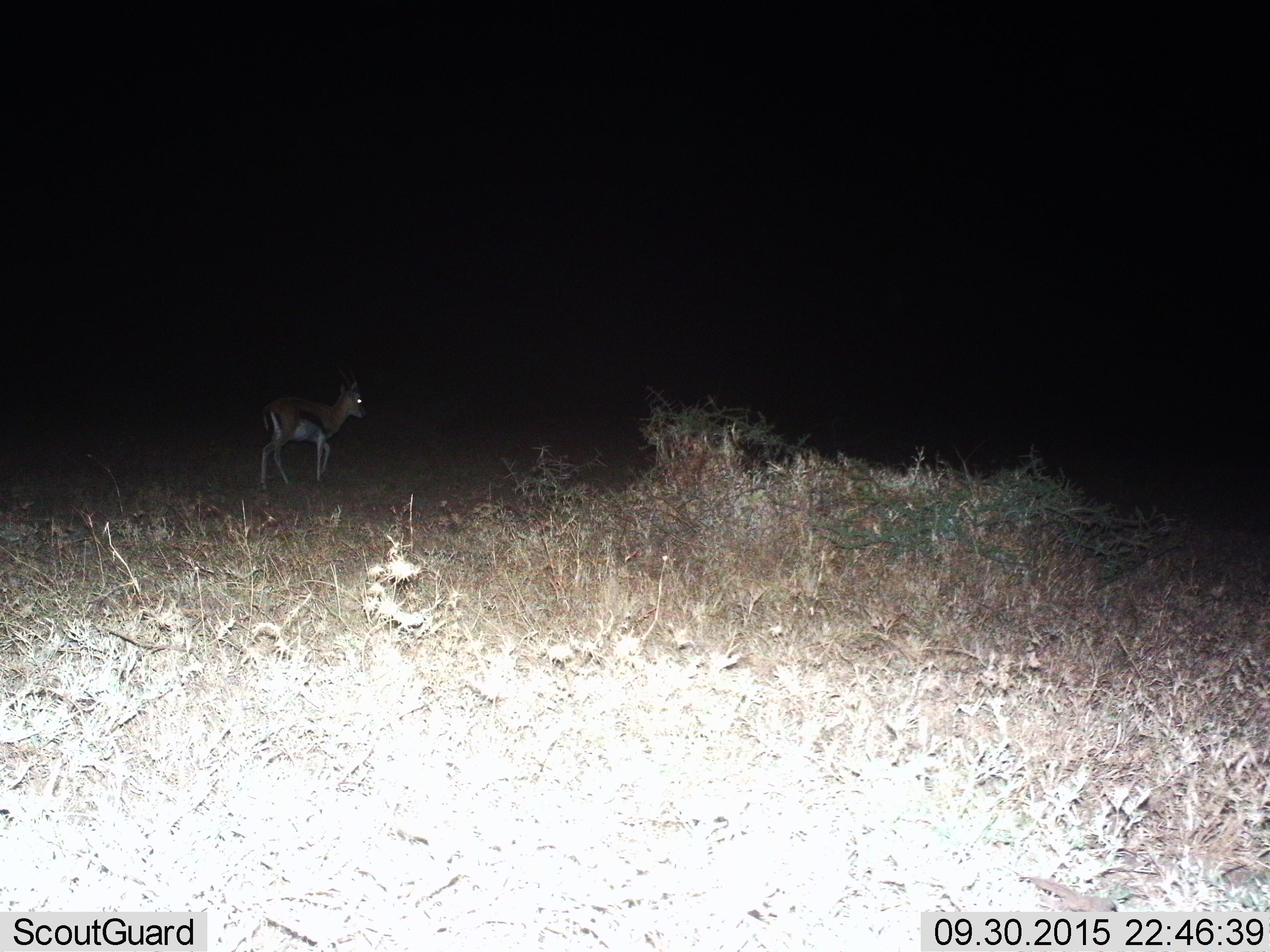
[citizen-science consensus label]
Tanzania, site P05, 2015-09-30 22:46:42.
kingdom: Animalia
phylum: Chordata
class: Mammalia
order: Artiodactyla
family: Bovidae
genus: Eudorcas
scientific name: Eudorcas thomsonii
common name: thomson's gazelle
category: gazellethomsons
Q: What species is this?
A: Gazellethomsons (thomson's gazelle) (Eudorcas thomsonii).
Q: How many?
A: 1.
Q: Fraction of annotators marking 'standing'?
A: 25%.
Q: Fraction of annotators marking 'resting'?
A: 0%.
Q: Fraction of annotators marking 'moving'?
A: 88%.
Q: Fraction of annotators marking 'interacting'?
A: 0%.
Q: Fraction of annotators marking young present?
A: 0%.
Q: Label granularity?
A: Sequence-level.